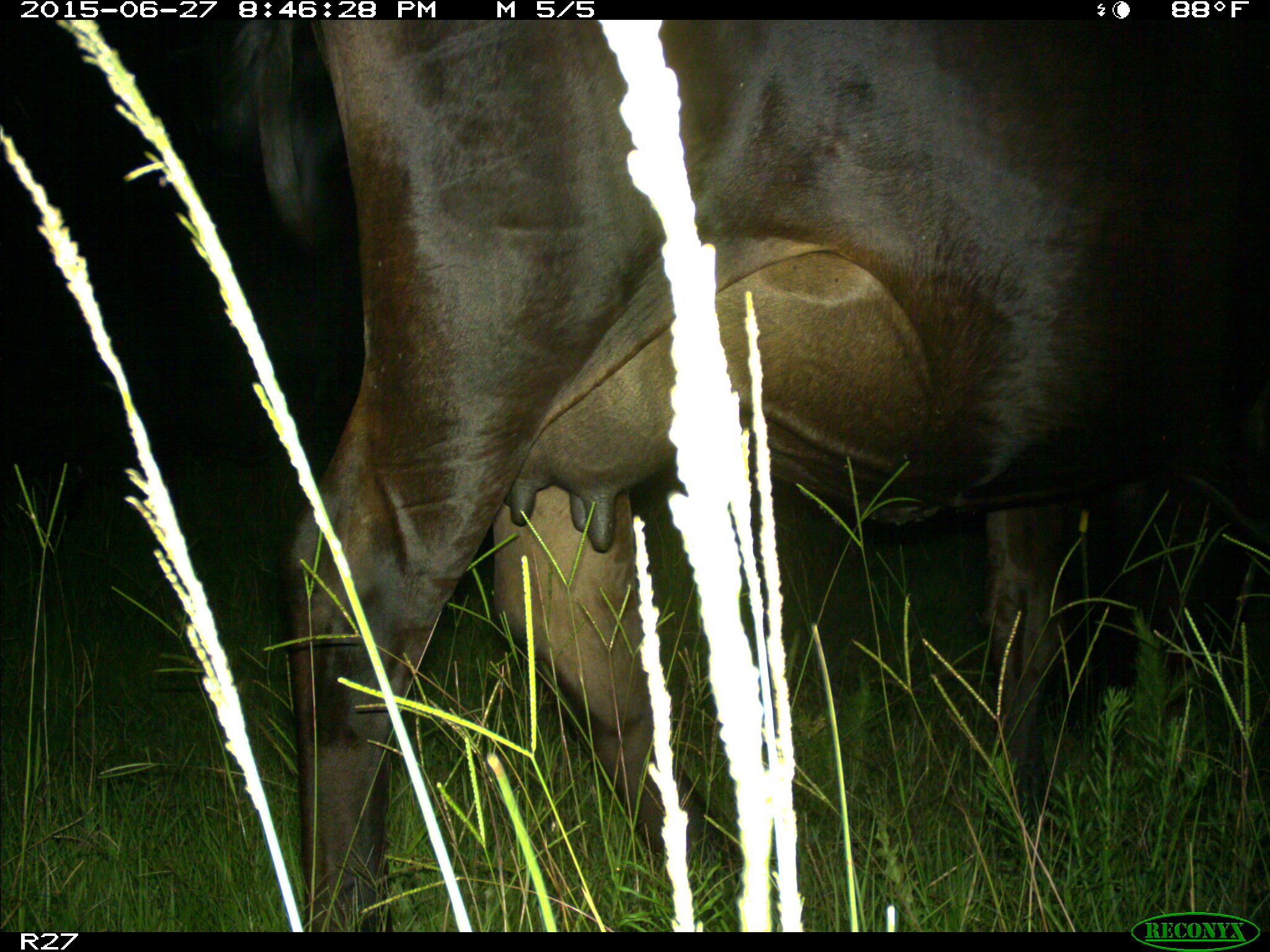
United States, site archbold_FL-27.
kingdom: Animalia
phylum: Chordata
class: Mammalia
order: Artiodactyla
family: Bovidae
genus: Bos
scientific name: Bos taurus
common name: domestic cow